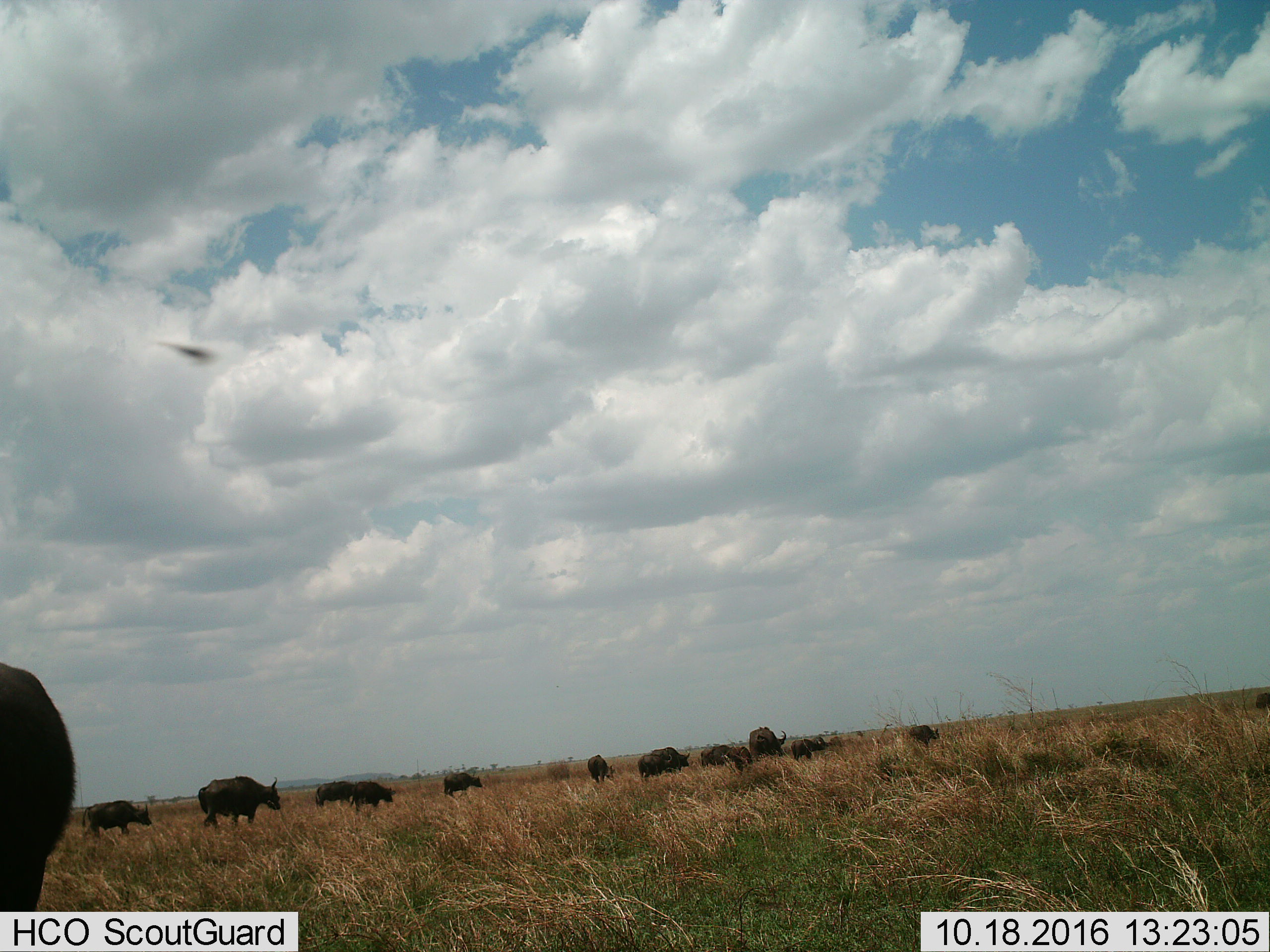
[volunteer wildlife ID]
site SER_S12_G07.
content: unidentified animal